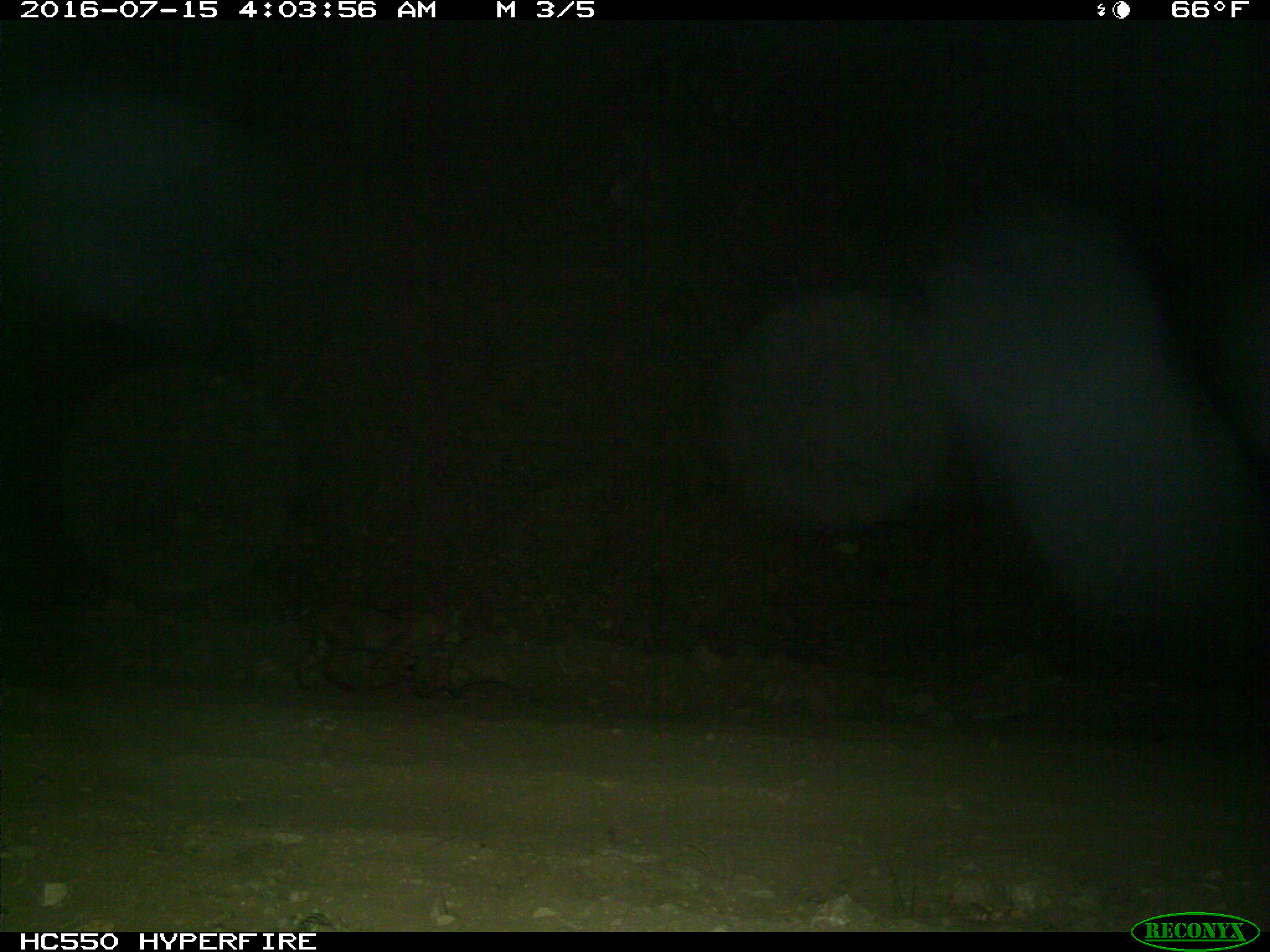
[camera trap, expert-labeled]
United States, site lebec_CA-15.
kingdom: Animalia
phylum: Chordata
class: Mammalia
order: Carnivora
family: Felidae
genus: Lynx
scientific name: Lynx rufus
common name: bobcat